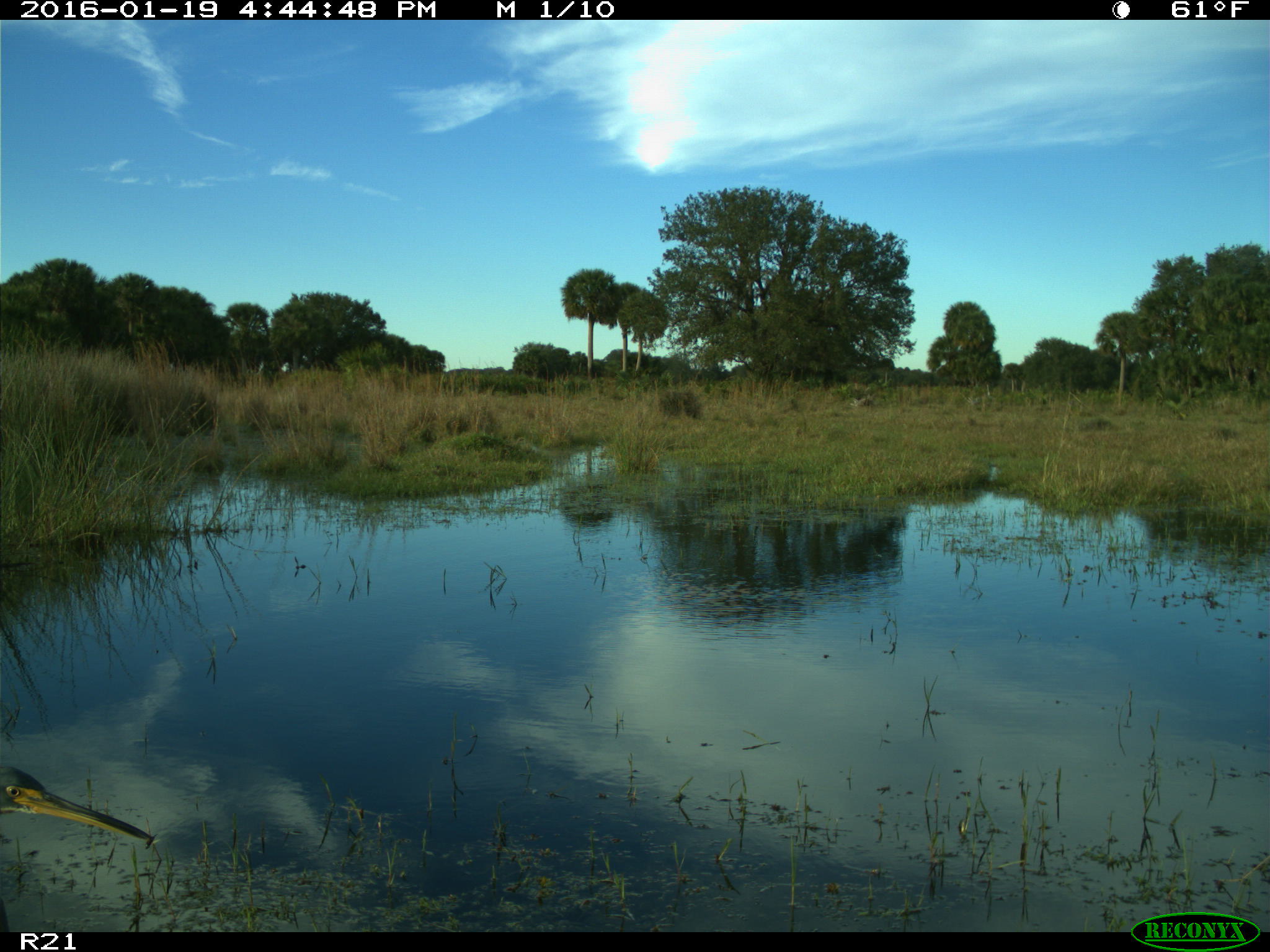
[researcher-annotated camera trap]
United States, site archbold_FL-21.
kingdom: Animalia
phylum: Chordata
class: Aves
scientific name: Aves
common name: birds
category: unidentified bird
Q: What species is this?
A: Unidentified bird (birds) (Aves).